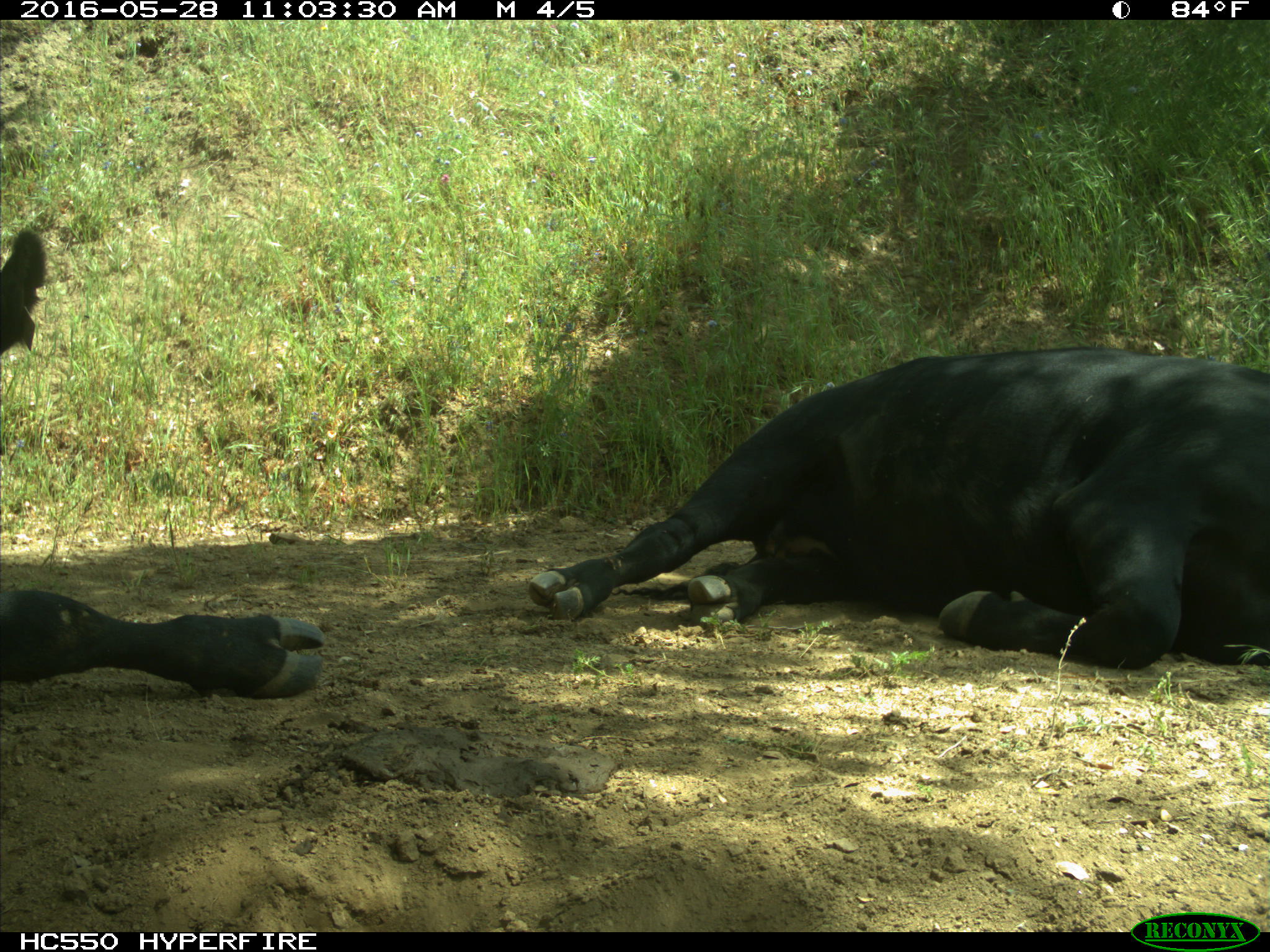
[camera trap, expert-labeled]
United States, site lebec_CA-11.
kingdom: Animalia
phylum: Chordata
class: Mammalia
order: Artiodactyla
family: Bovidae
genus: Bos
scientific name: Bos taurus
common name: domestic cow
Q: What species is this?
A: Bos taurus (domestic cow).